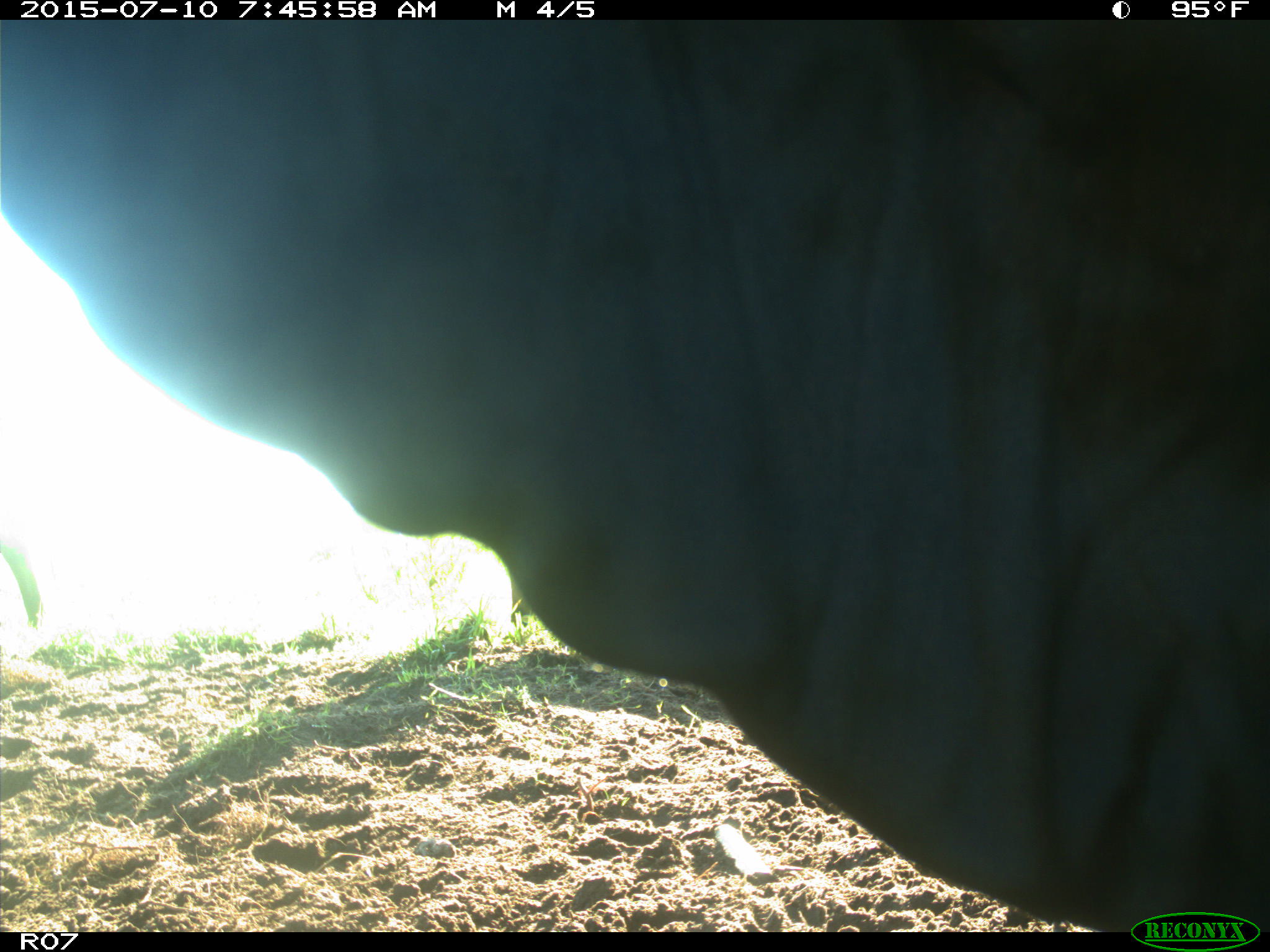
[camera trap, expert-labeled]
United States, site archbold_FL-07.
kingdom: Animalia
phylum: Chordata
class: Mammalia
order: Artiodactyla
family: Bovidae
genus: Bos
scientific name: Bos taurus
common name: domestic cow